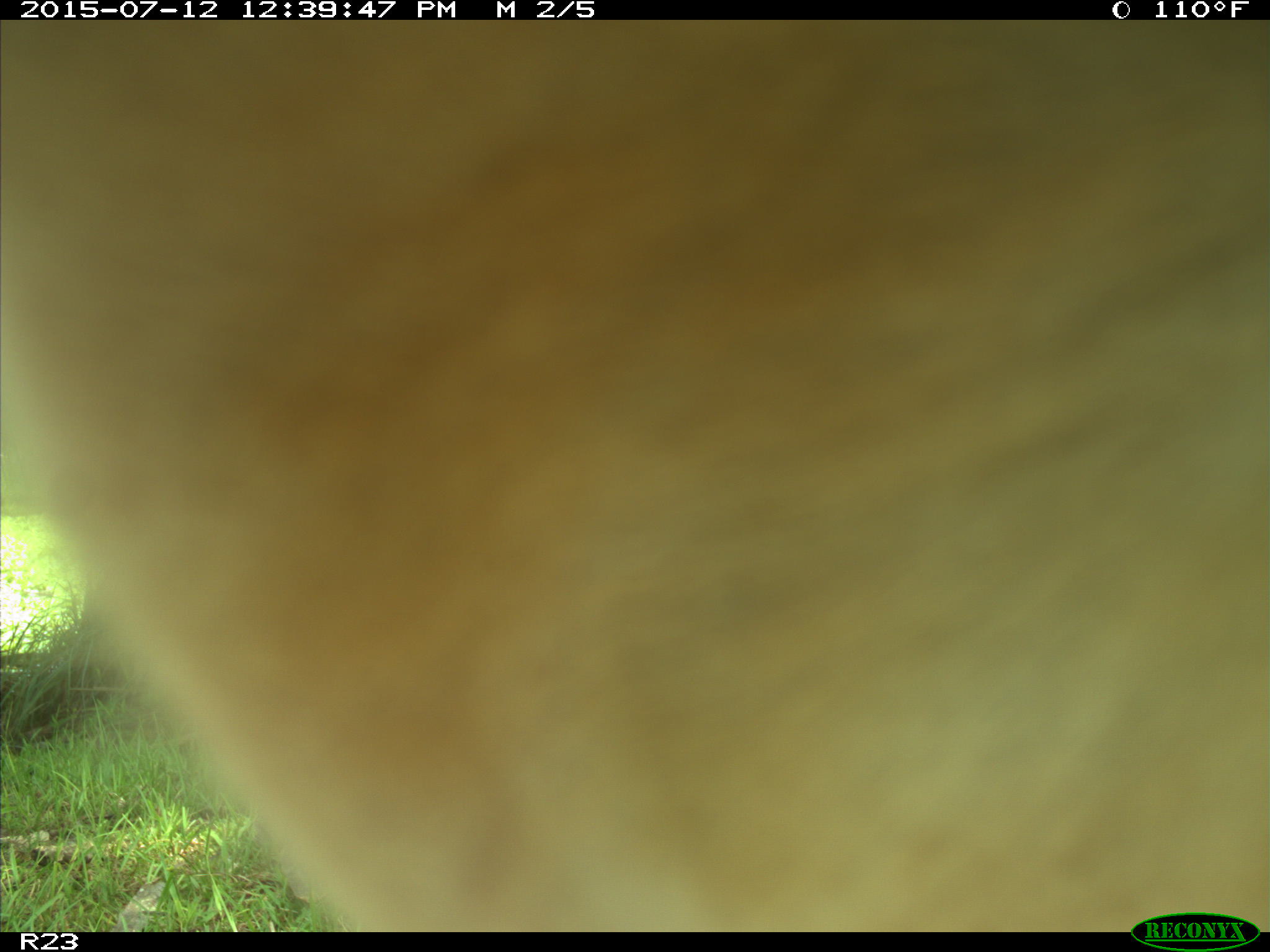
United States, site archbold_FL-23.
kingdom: Animalia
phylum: Chordata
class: Mammalia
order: Artiodactyla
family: Bovidae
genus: Bos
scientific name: Bos taurus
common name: domestic cow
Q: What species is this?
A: Bos taurus (domestic cow).